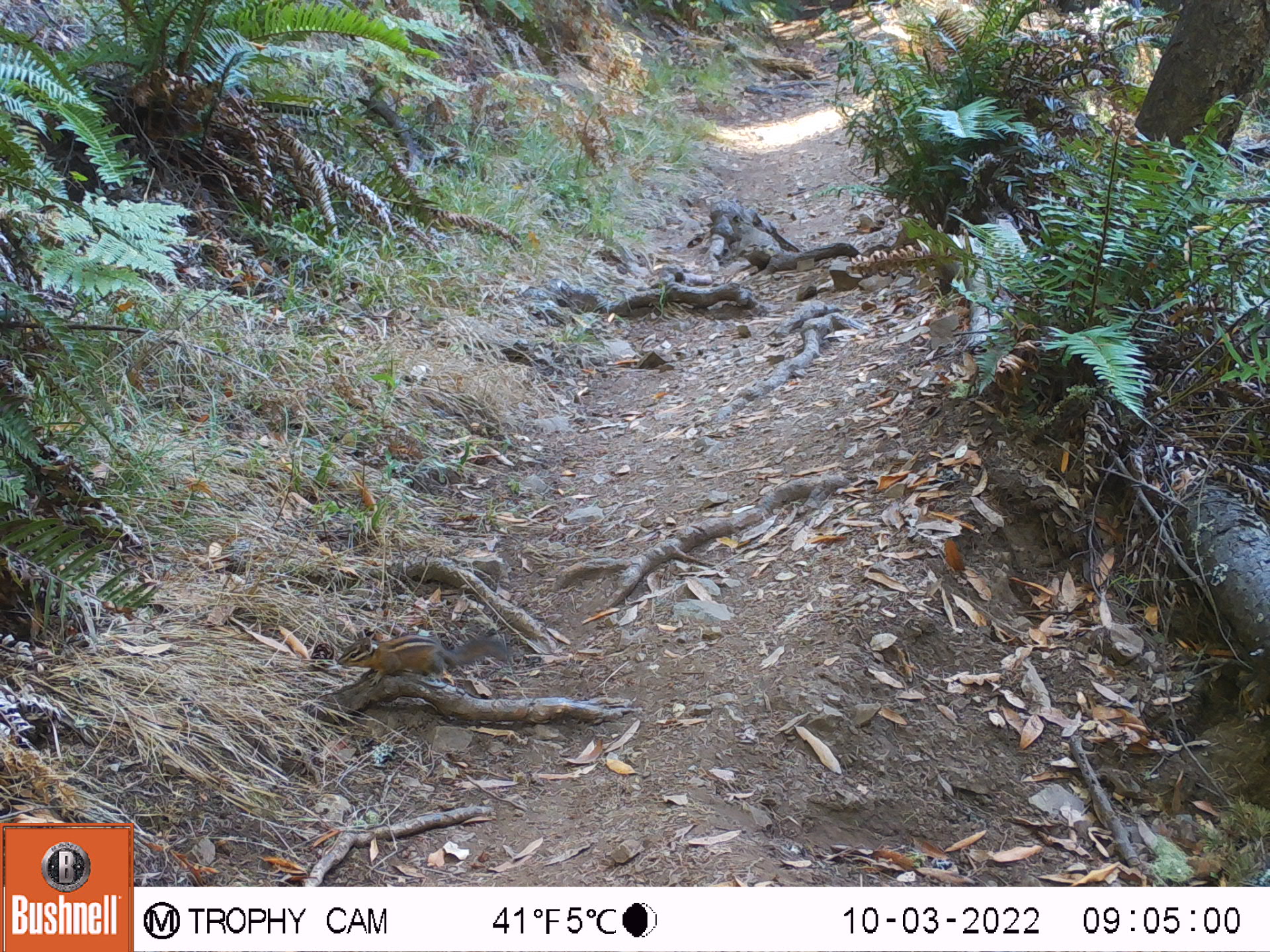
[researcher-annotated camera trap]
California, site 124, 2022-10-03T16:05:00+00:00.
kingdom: Animalia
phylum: Chordata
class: Mammalia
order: Rodentia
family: Sciuridae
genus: Neotamias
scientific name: Neotamias merriami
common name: merriam's chipmunk